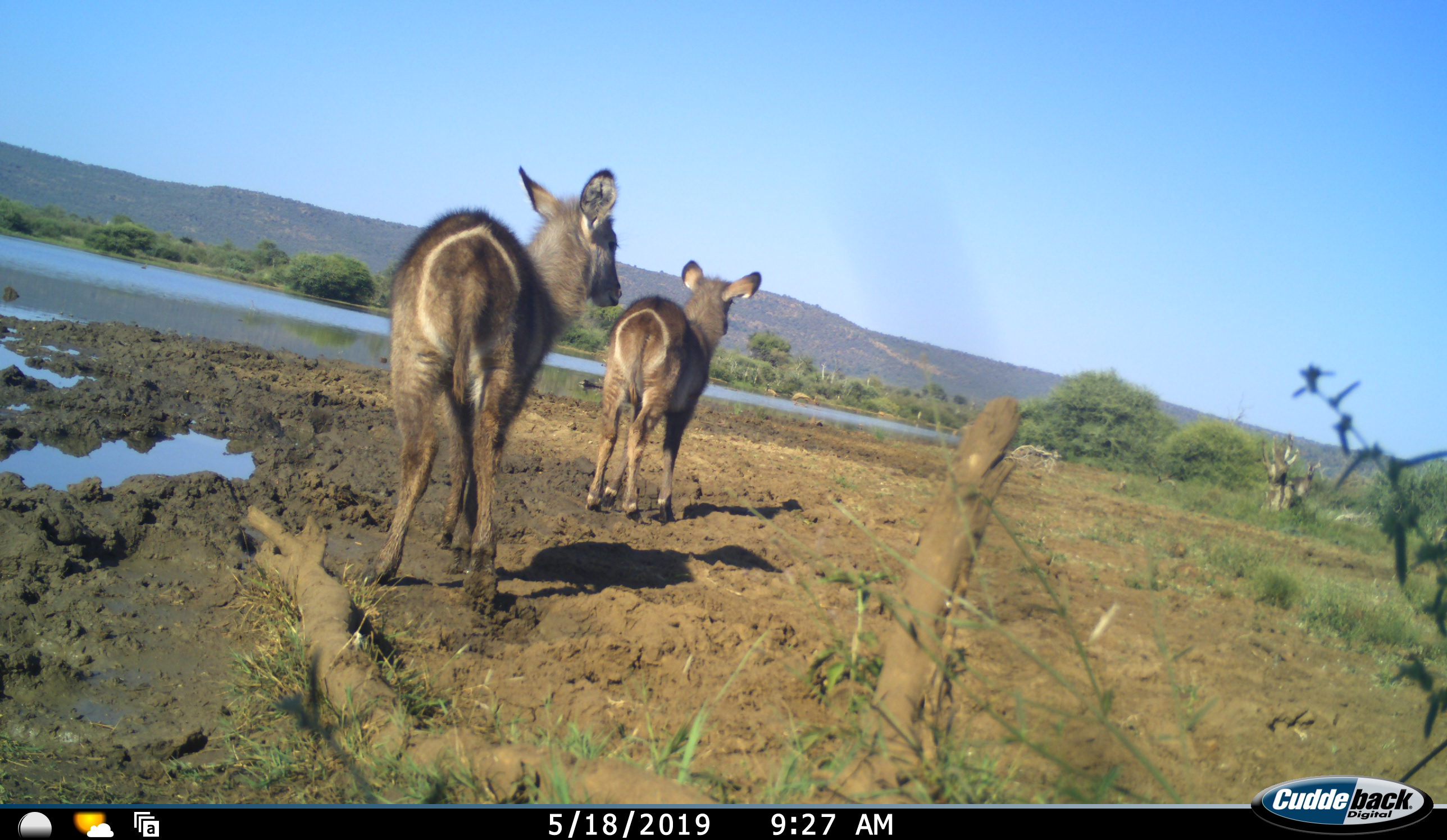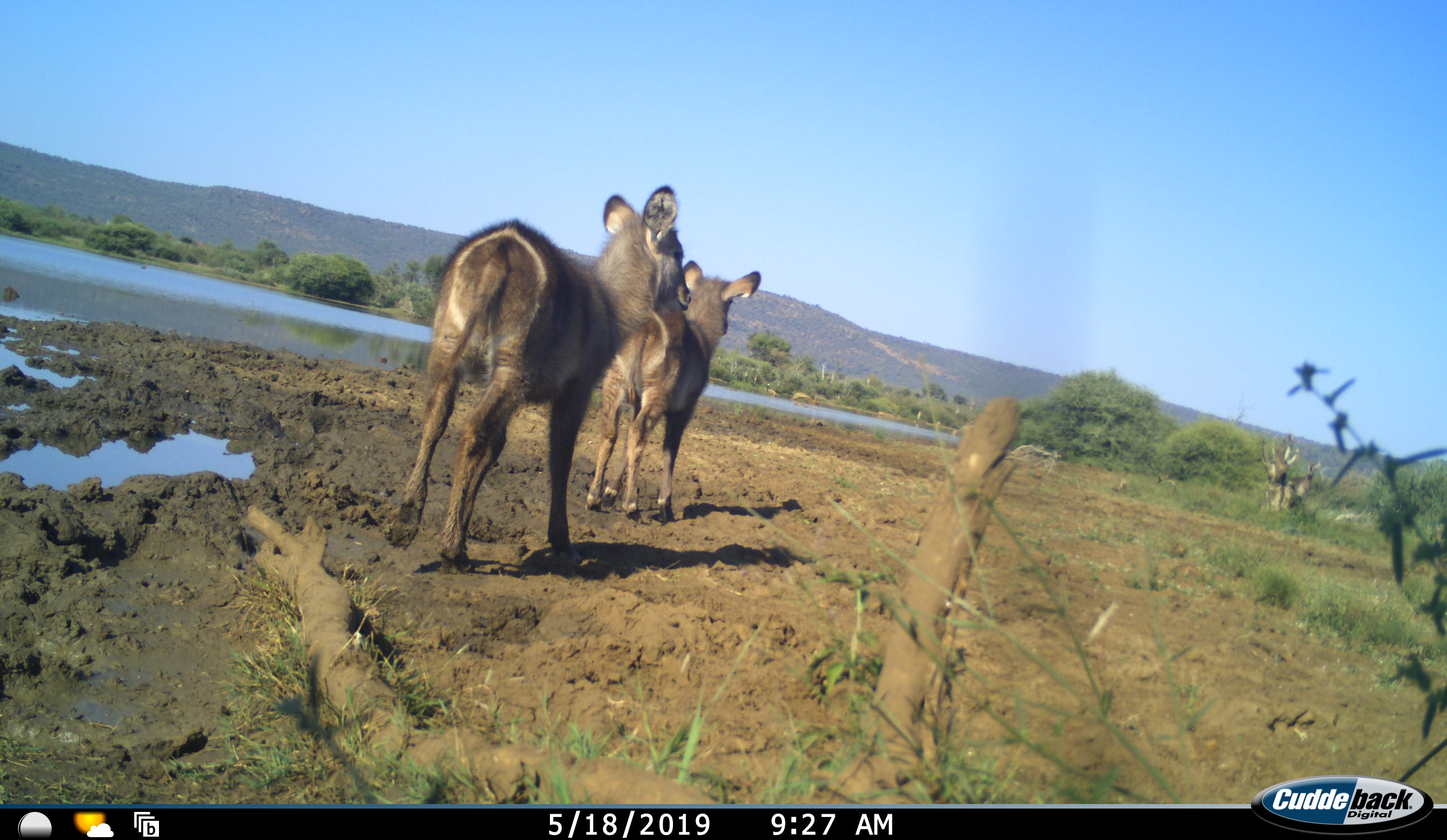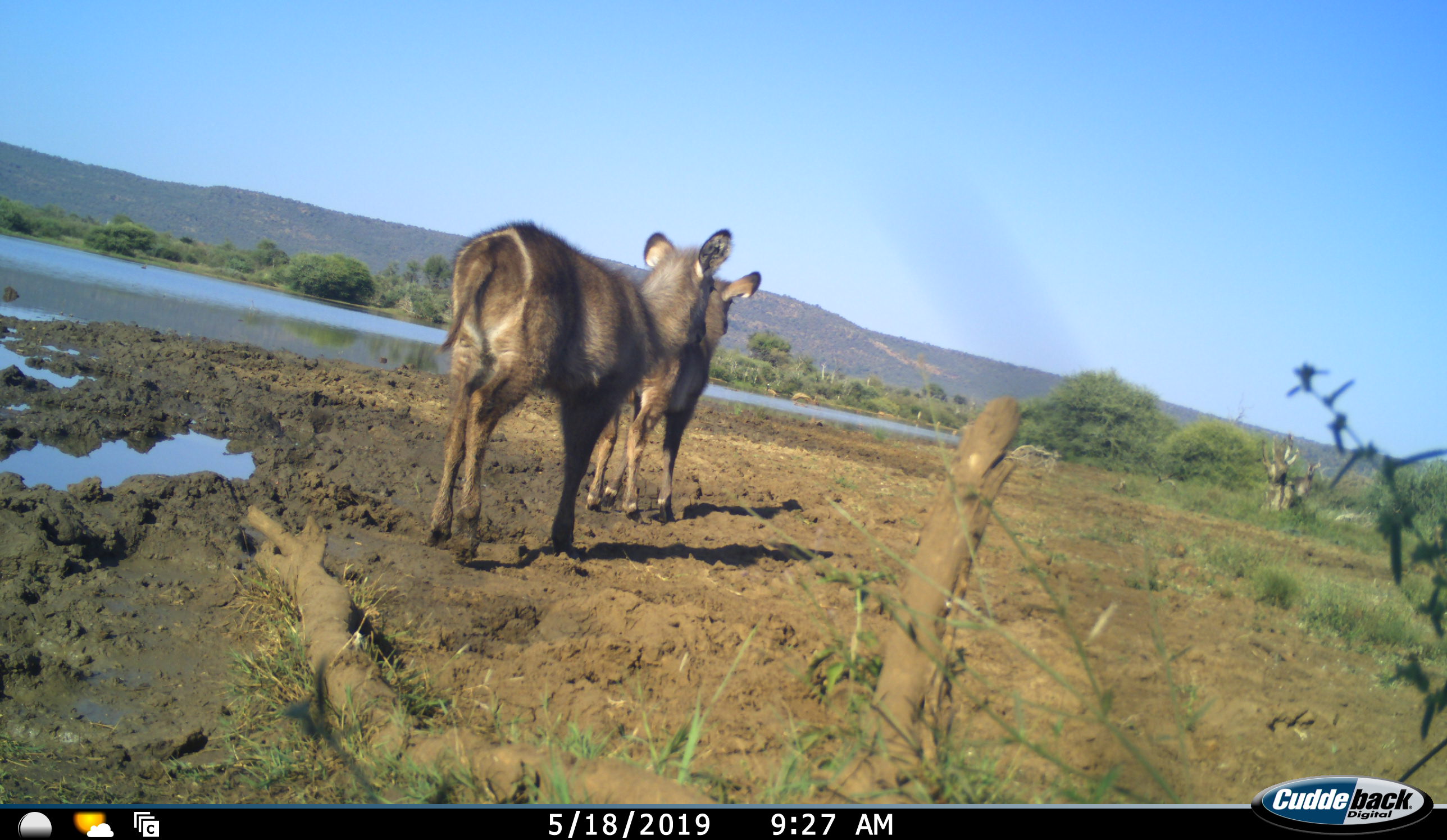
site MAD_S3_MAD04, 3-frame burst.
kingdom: Animalia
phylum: Chordata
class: Mammalia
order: Artiodactyla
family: Bovidae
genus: Kobus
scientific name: Kobus ellipsiprymnus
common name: waterbuck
Waterbuck (Kobus ellipsiprymnus), count 2. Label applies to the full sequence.